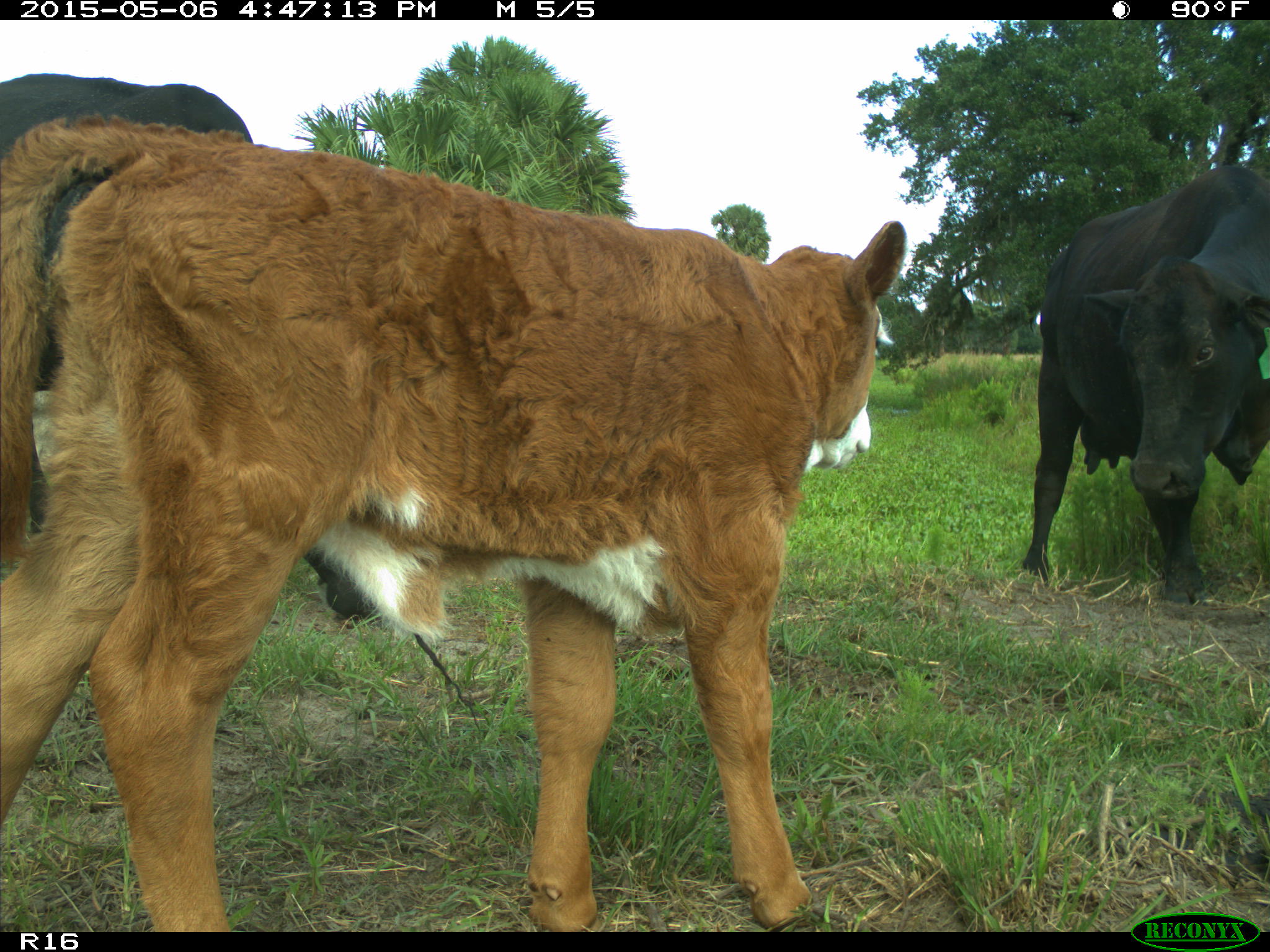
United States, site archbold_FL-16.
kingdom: Animalia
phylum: Chordata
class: Mammalia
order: Artiodactyla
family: Bovidae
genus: Bos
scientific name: Bos taurus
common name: domestic cow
Bos taurus (domestic cow).